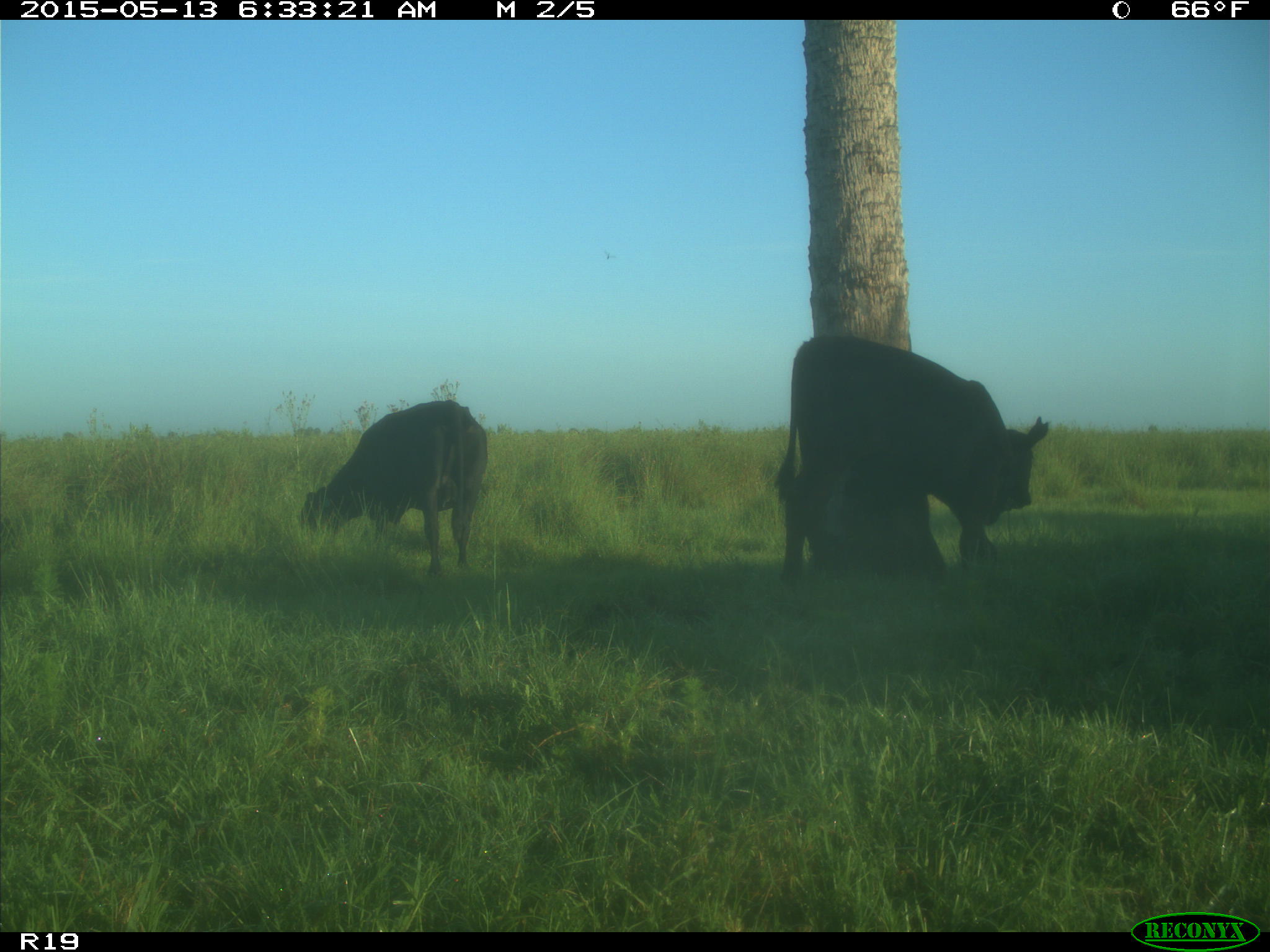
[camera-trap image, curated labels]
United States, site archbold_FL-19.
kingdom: Animalia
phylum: Chordata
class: Mammalia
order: Artiodactyla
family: Bovidae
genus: Bos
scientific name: Bos taurus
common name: domestic cow